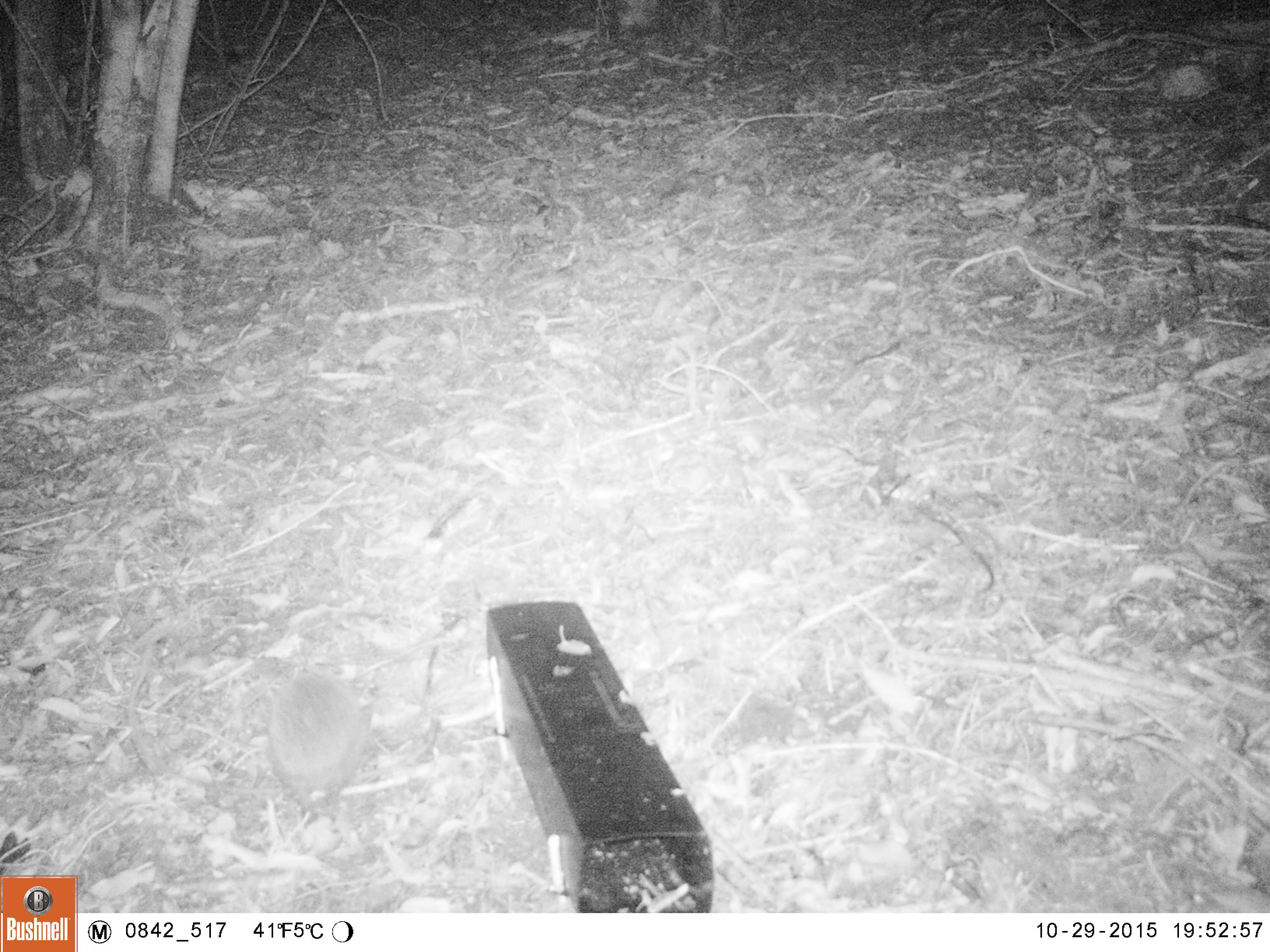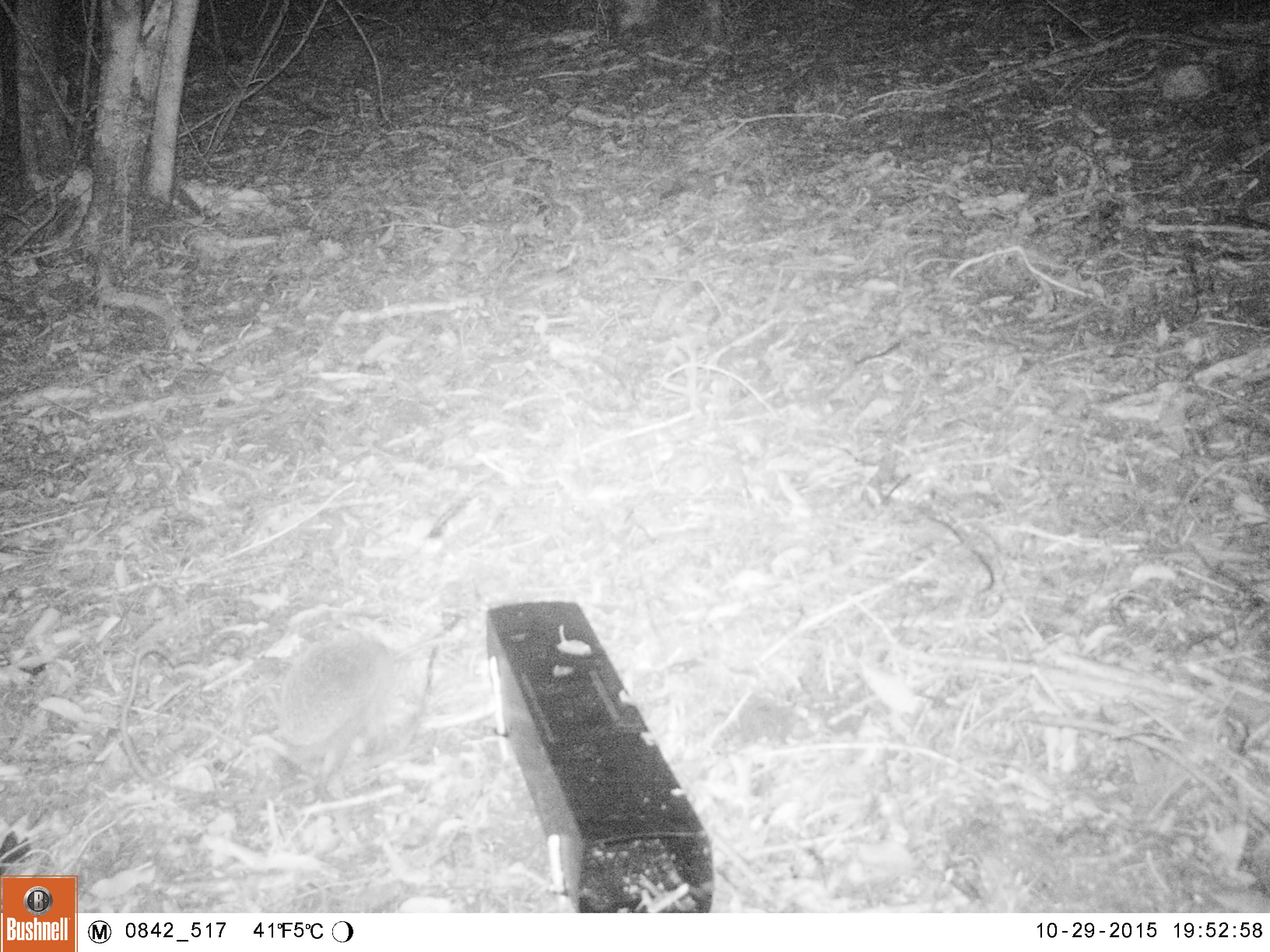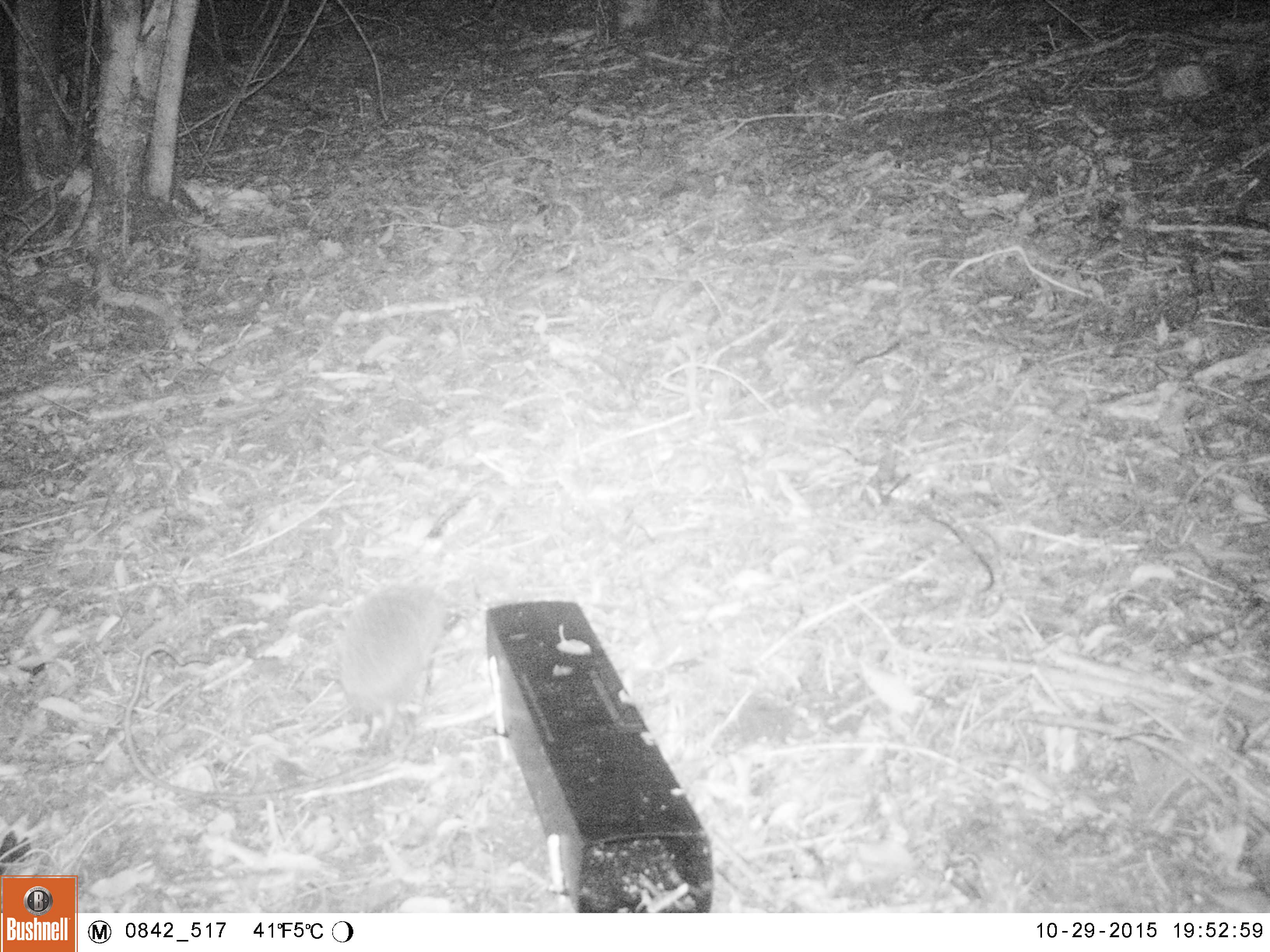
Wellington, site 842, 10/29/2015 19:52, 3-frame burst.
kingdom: Animalia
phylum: Chordata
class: Mammalia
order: Eulipotyphla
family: Erinaceidae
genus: Erinaceus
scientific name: Erinaceus europaeus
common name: hedgehog